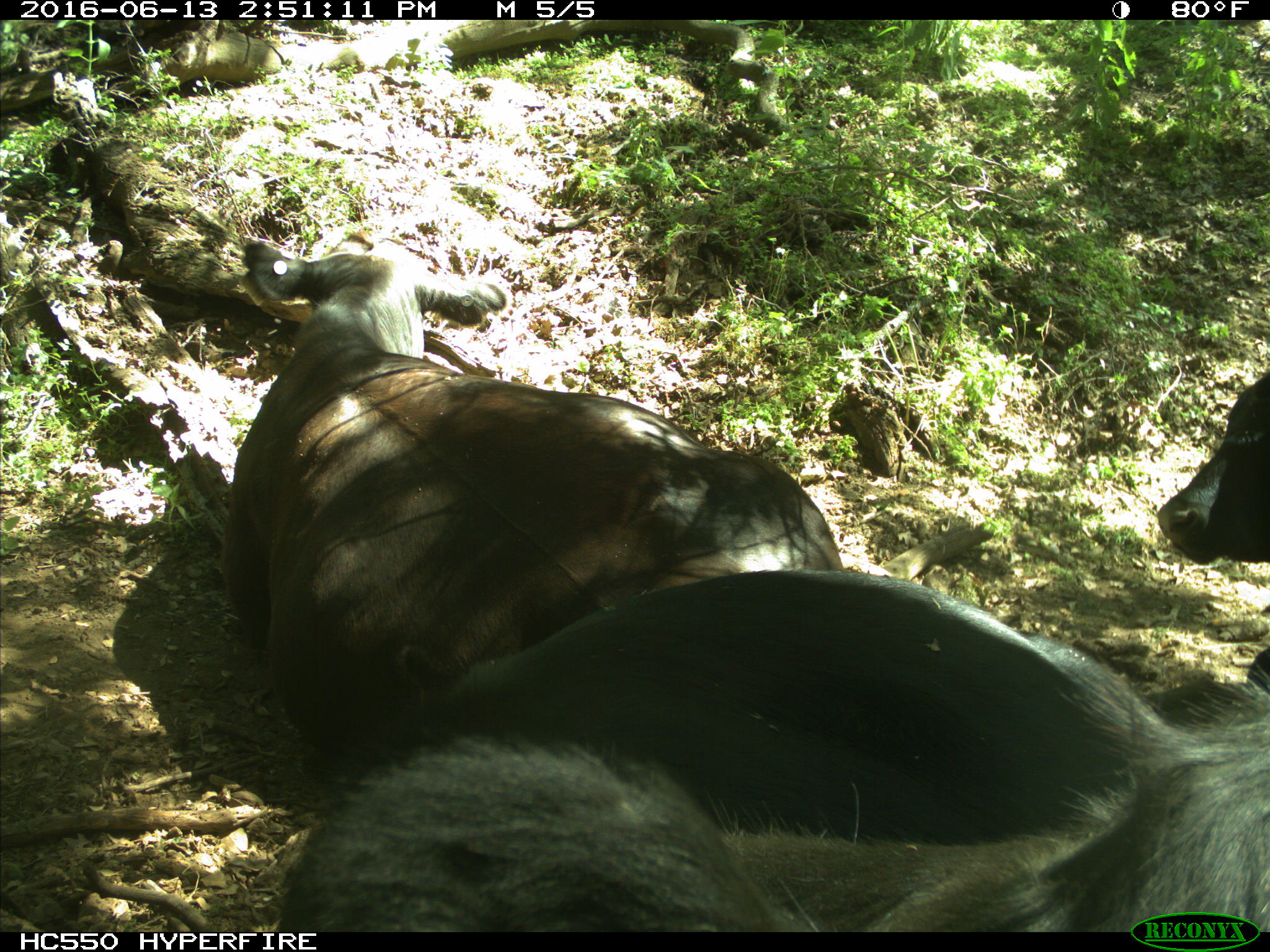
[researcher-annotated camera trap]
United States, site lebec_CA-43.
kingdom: Animalia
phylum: Chordata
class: Mammalia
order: Artiodactyla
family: Bovidae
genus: Bos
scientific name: Bos taurus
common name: domestic cow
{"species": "Bos taurus (domestic cow)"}